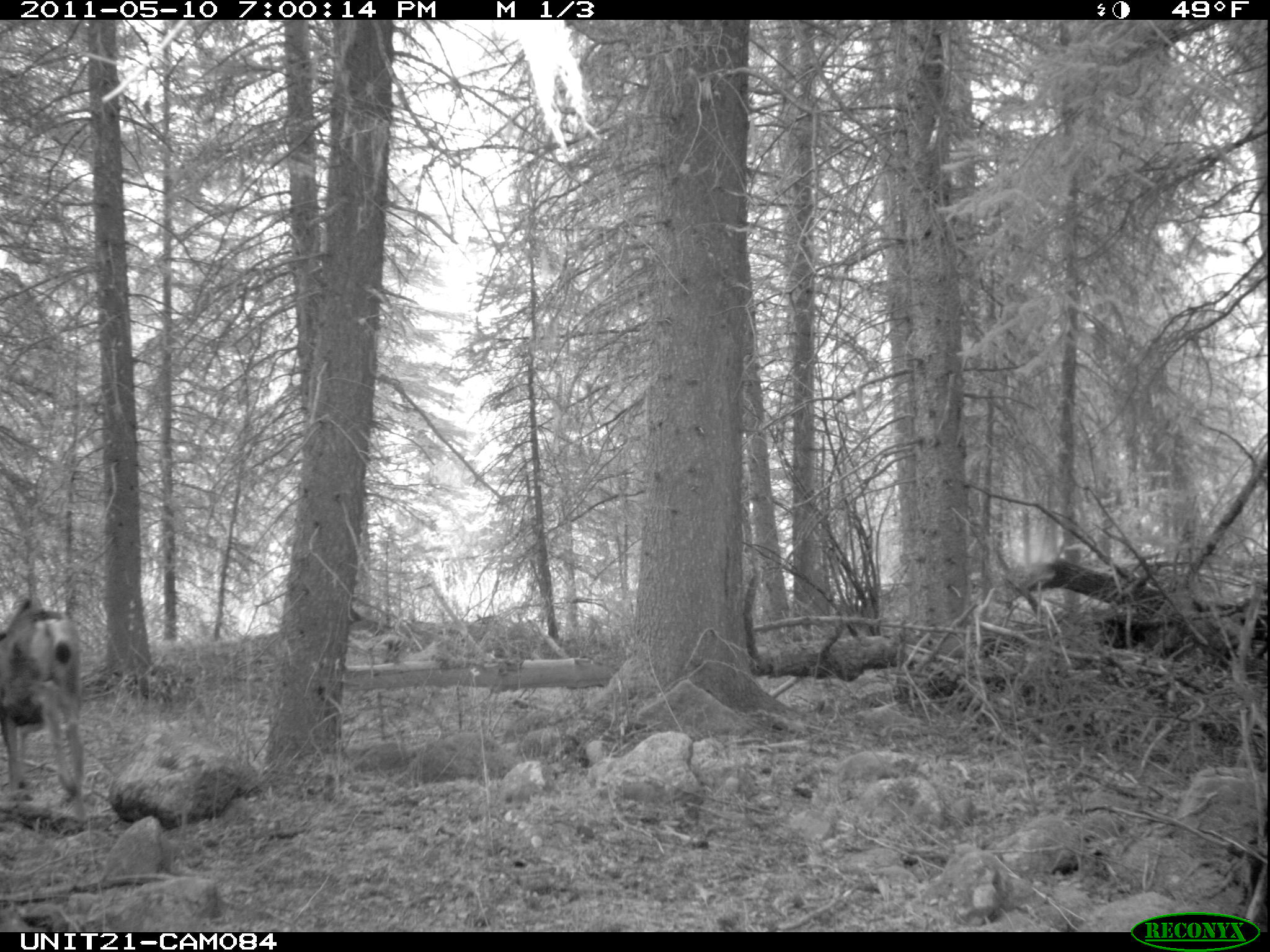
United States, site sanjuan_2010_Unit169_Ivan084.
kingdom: Animalia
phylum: Chordata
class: Mammalia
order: Artiodactyla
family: Cervidae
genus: Odocoileus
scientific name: Odocoileus hemionus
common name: mule deer